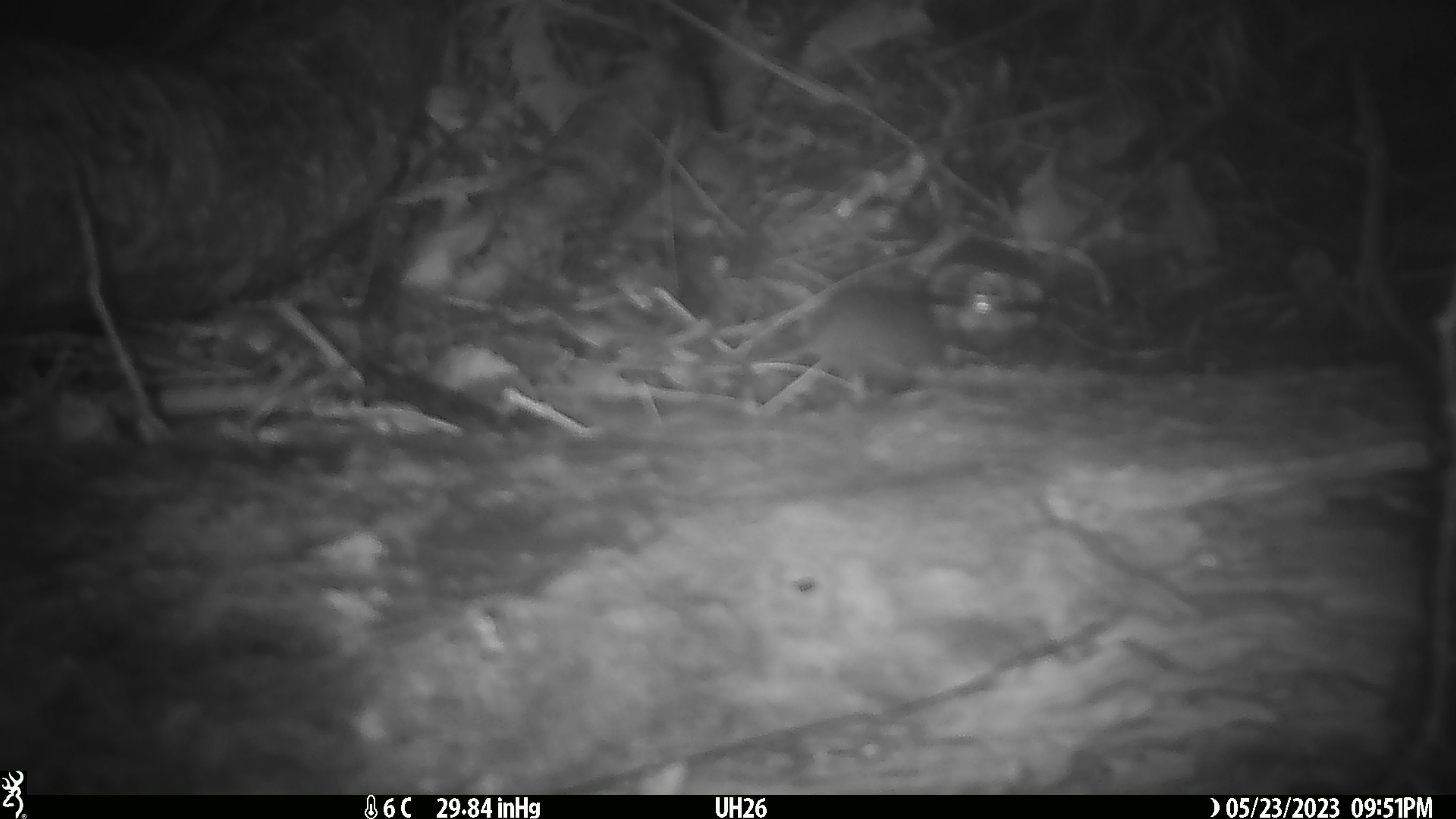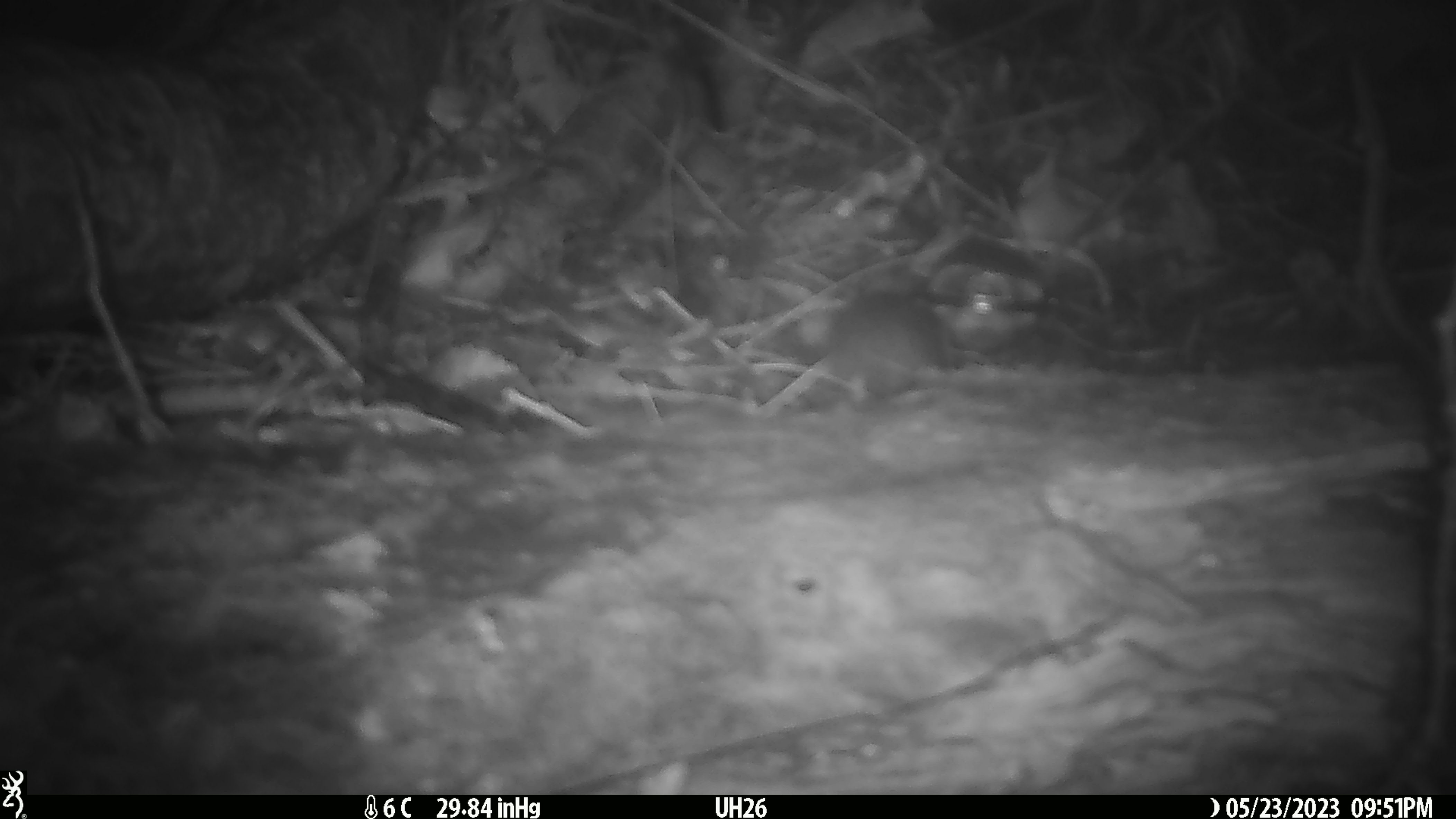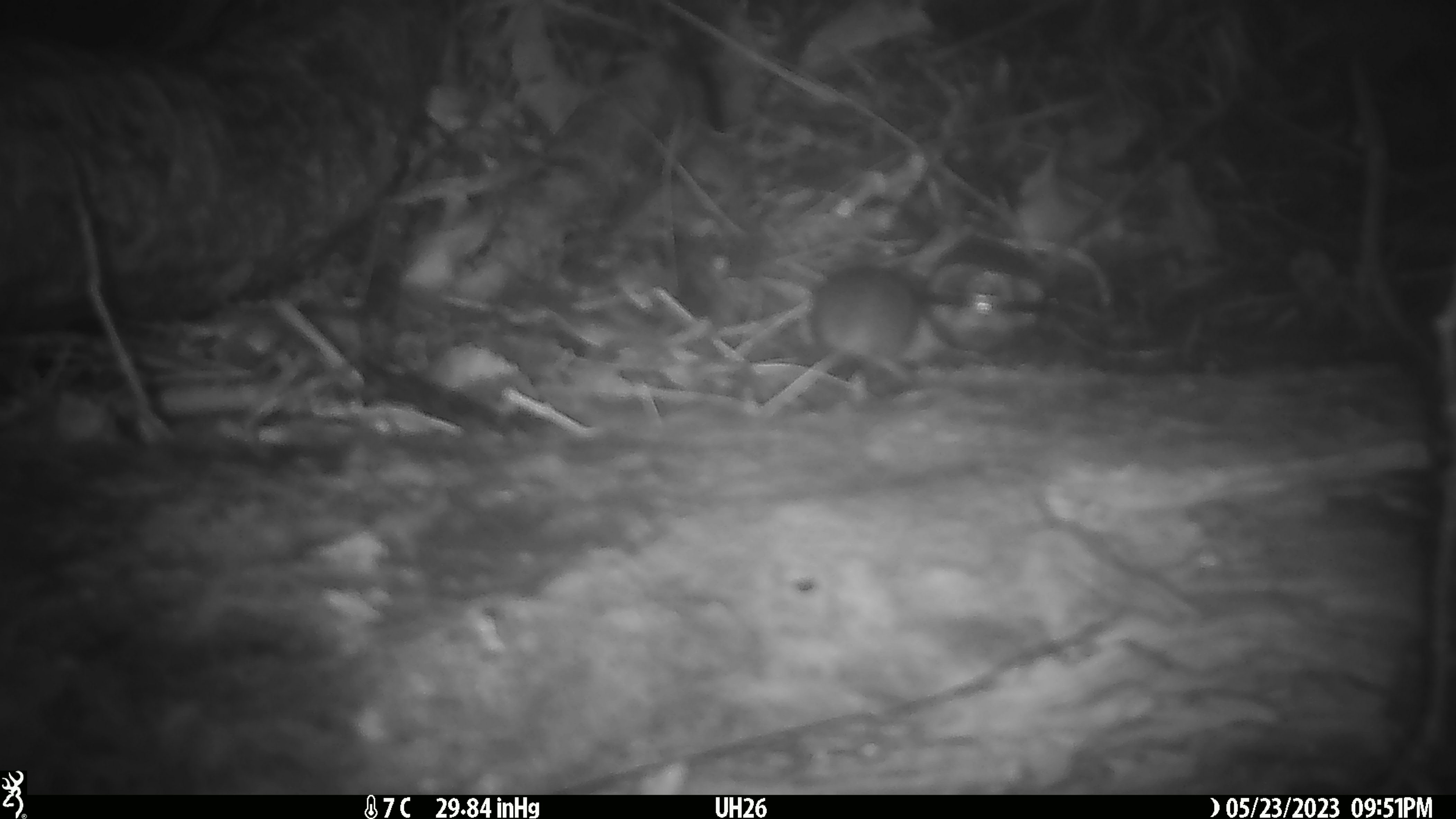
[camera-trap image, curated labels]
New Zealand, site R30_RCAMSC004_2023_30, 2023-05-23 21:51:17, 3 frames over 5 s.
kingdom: Animalia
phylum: Chordata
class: Mammalia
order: Rodentia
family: Muridae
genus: Mus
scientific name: Mus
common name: mouse